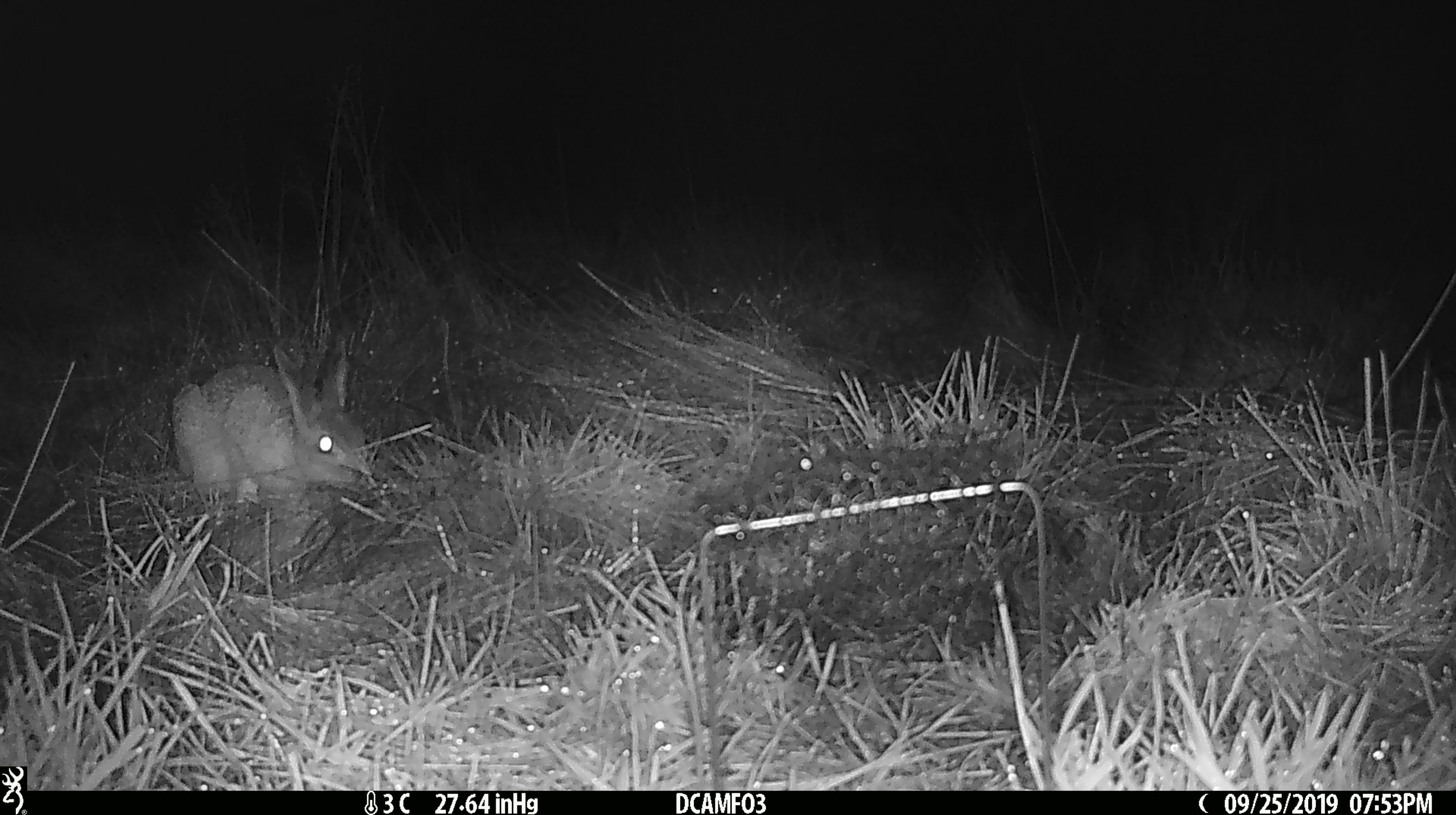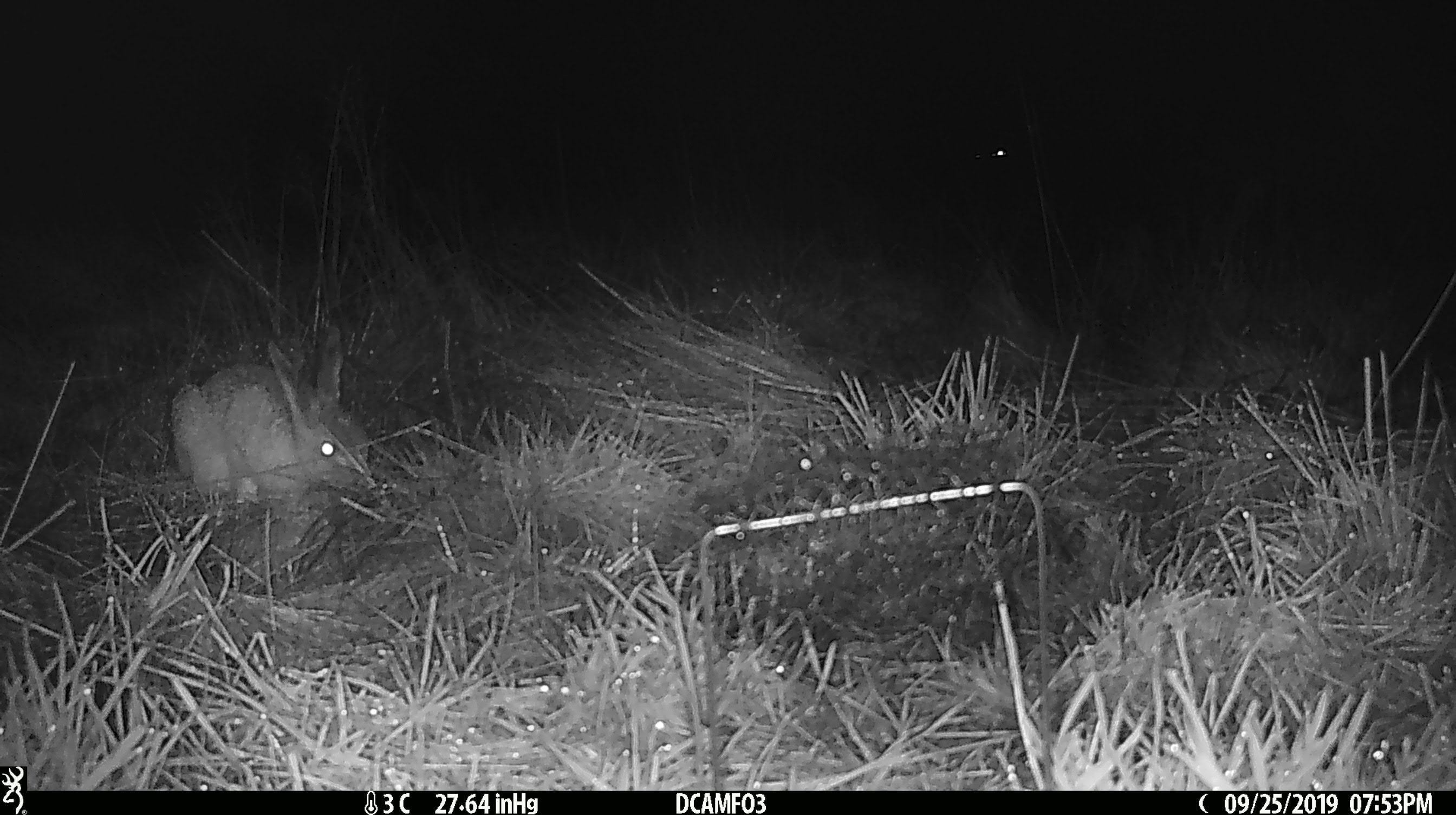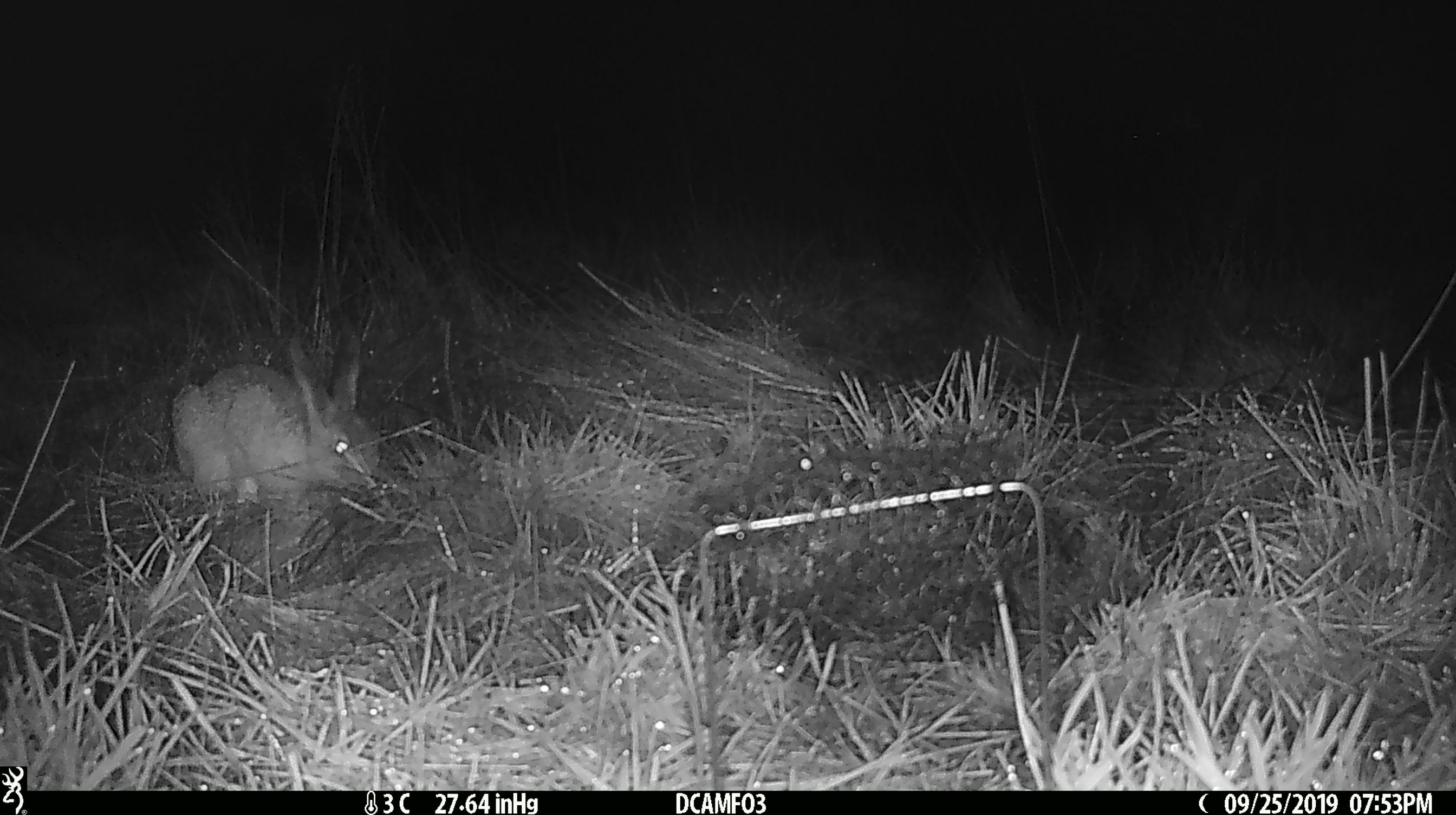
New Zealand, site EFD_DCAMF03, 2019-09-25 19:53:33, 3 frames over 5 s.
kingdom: Animalia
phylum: Chordata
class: Mammalia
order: Lagomorpha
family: Leporidae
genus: Oryctolagus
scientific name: Oryctolagus cuniculus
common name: european rabbit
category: rabbit